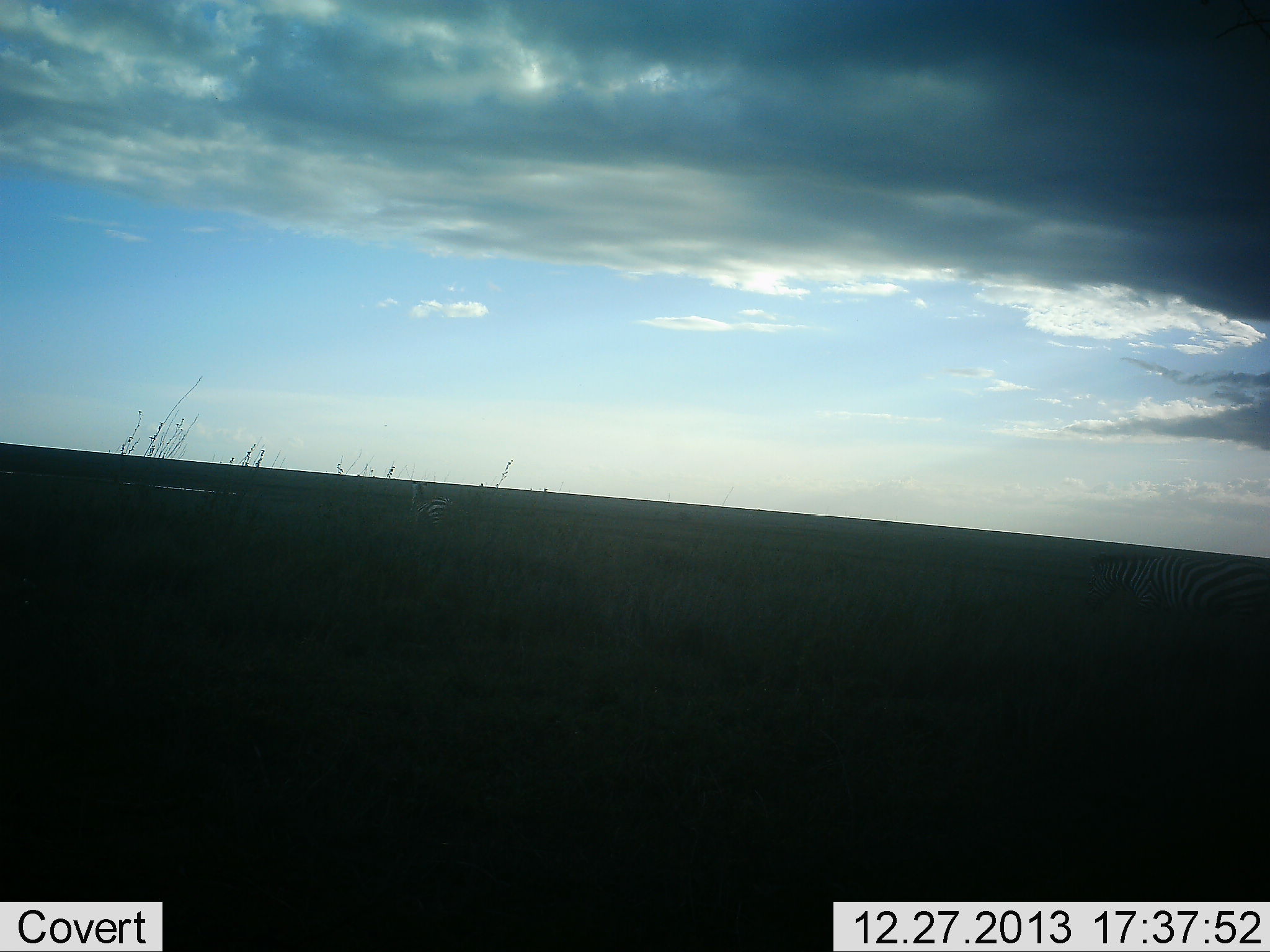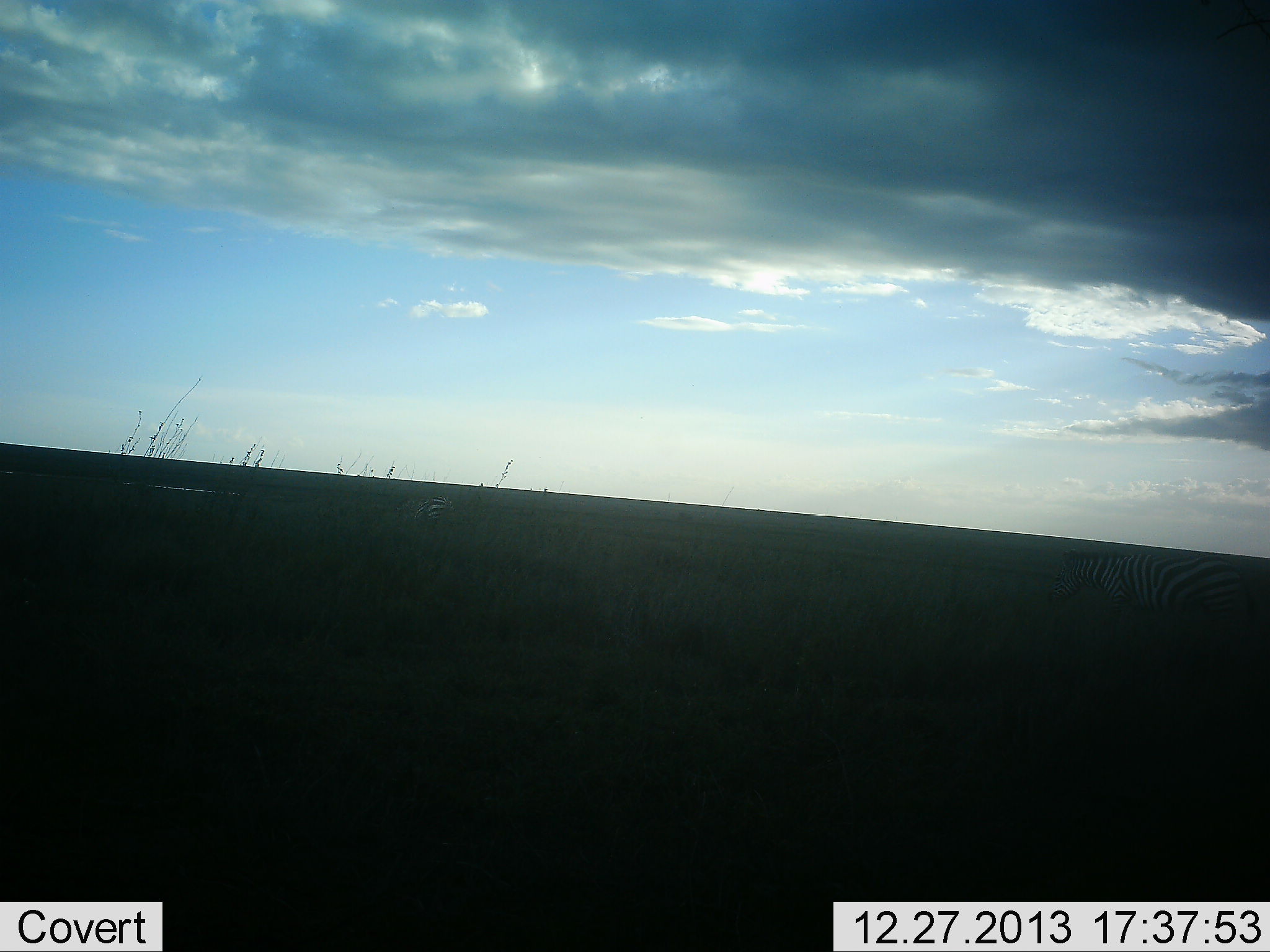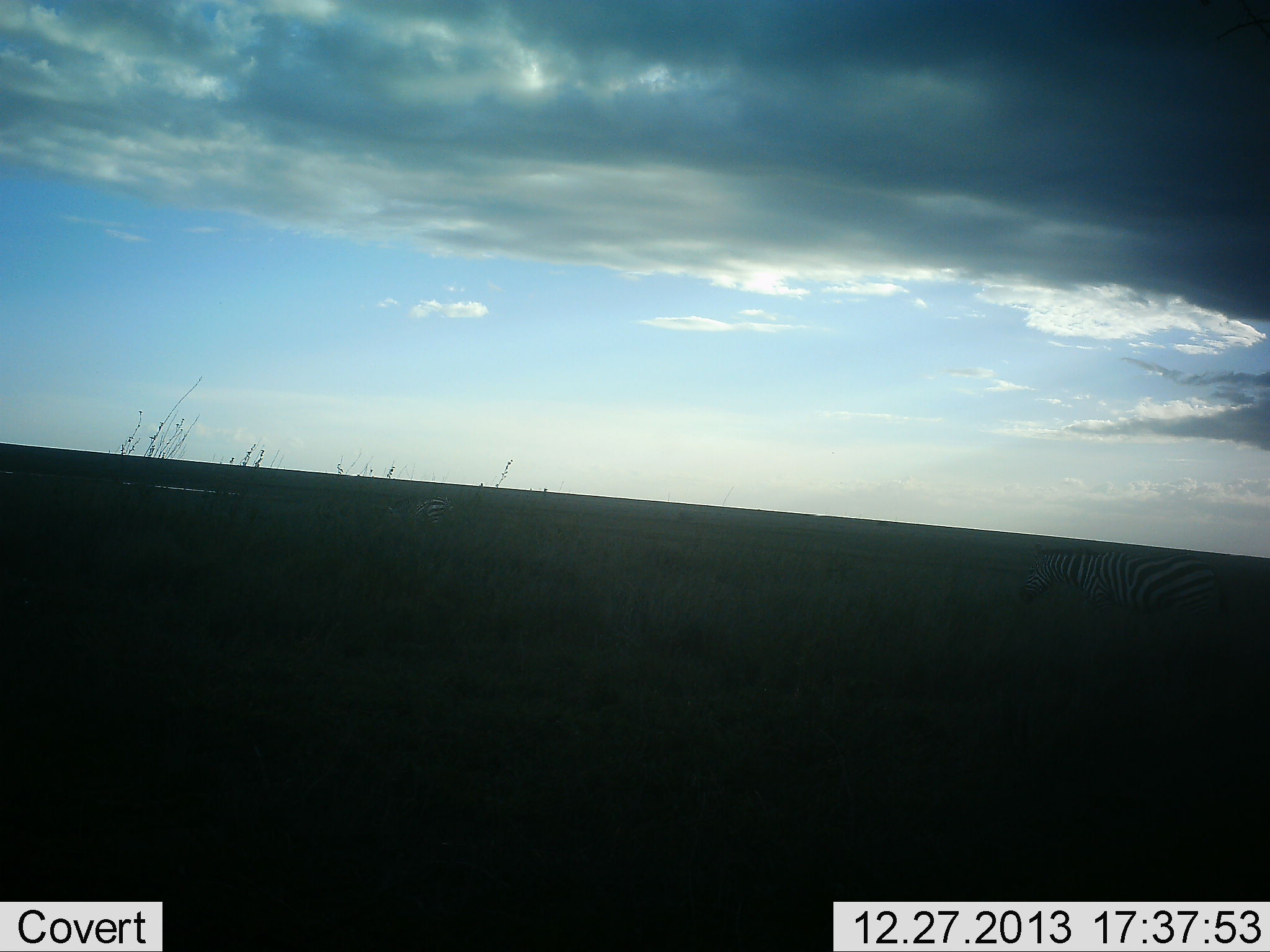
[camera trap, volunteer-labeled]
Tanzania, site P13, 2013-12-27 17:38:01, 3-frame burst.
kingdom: Animalia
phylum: Chordata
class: Mammalia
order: Perissodactyla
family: Equidae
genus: Equus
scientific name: Equus quagga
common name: plains zebra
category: zebra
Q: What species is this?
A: Zebra (plains zebra) (Equus quagga).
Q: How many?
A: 2.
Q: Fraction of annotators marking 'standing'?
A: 20%.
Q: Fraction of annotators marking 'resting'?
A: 0%.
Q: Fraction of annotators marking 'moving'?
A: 80%.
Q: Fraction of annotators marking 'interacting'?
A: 0%.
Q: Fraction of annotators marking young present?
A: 0%.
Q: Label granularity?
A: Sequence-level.